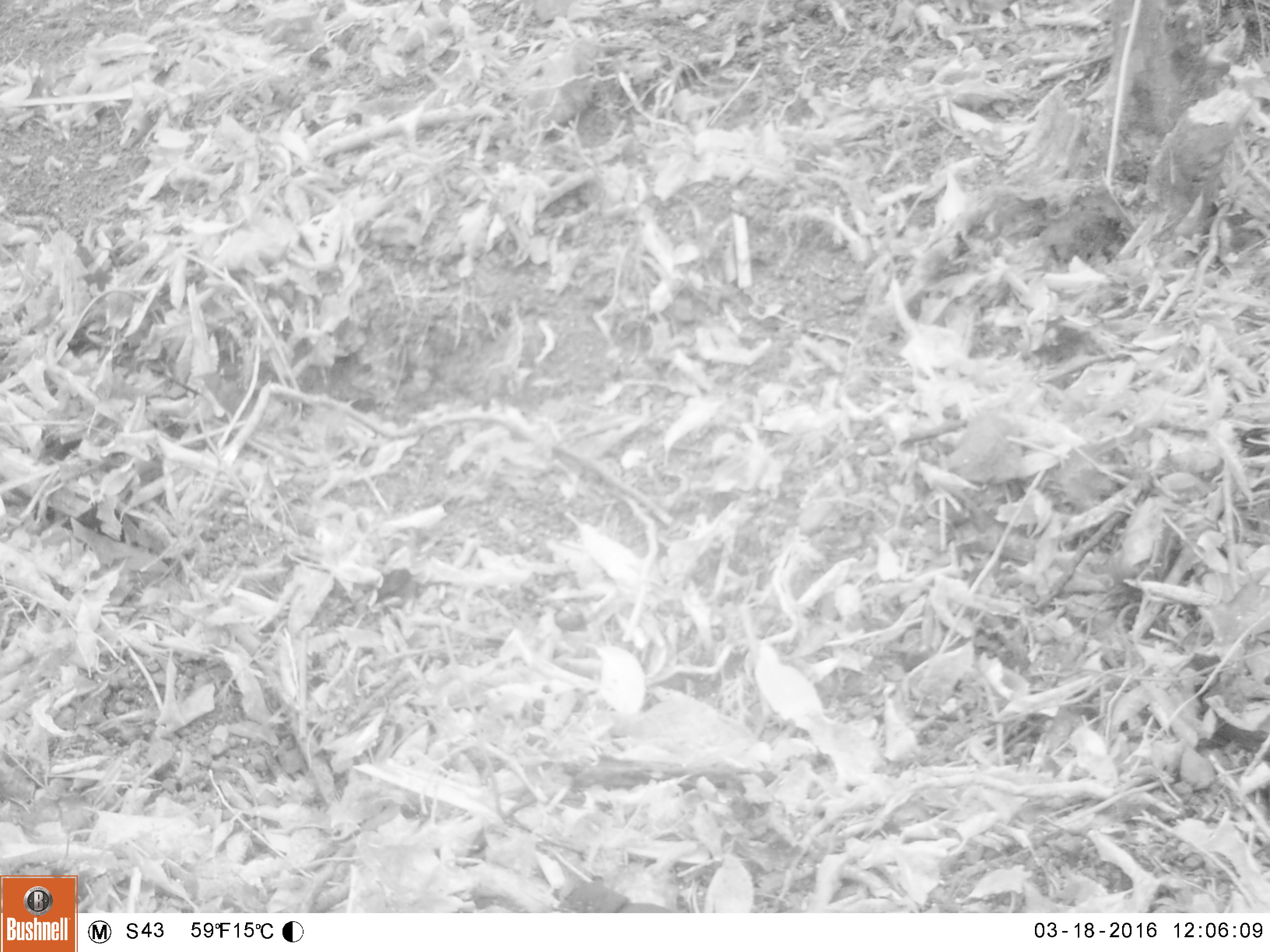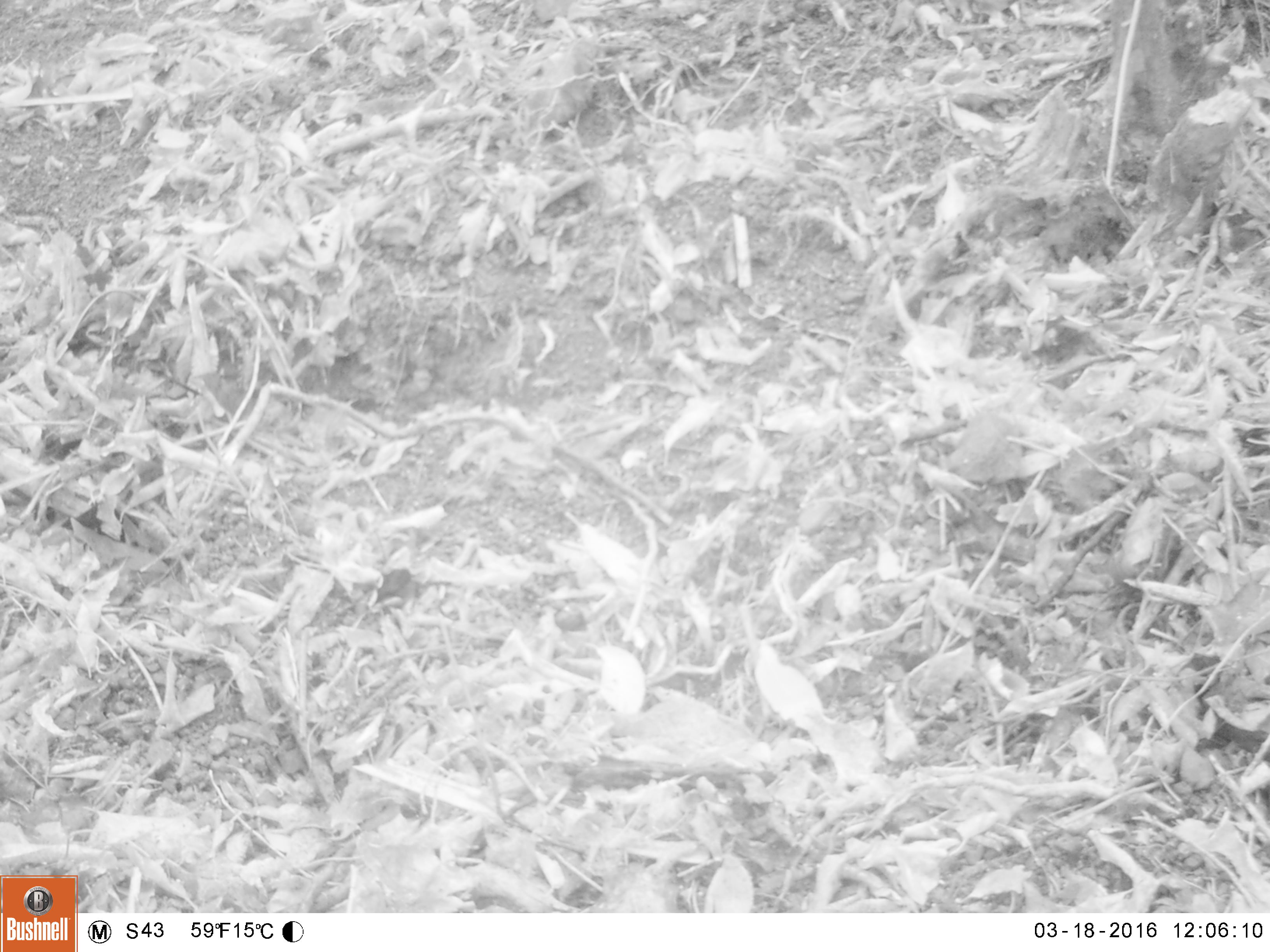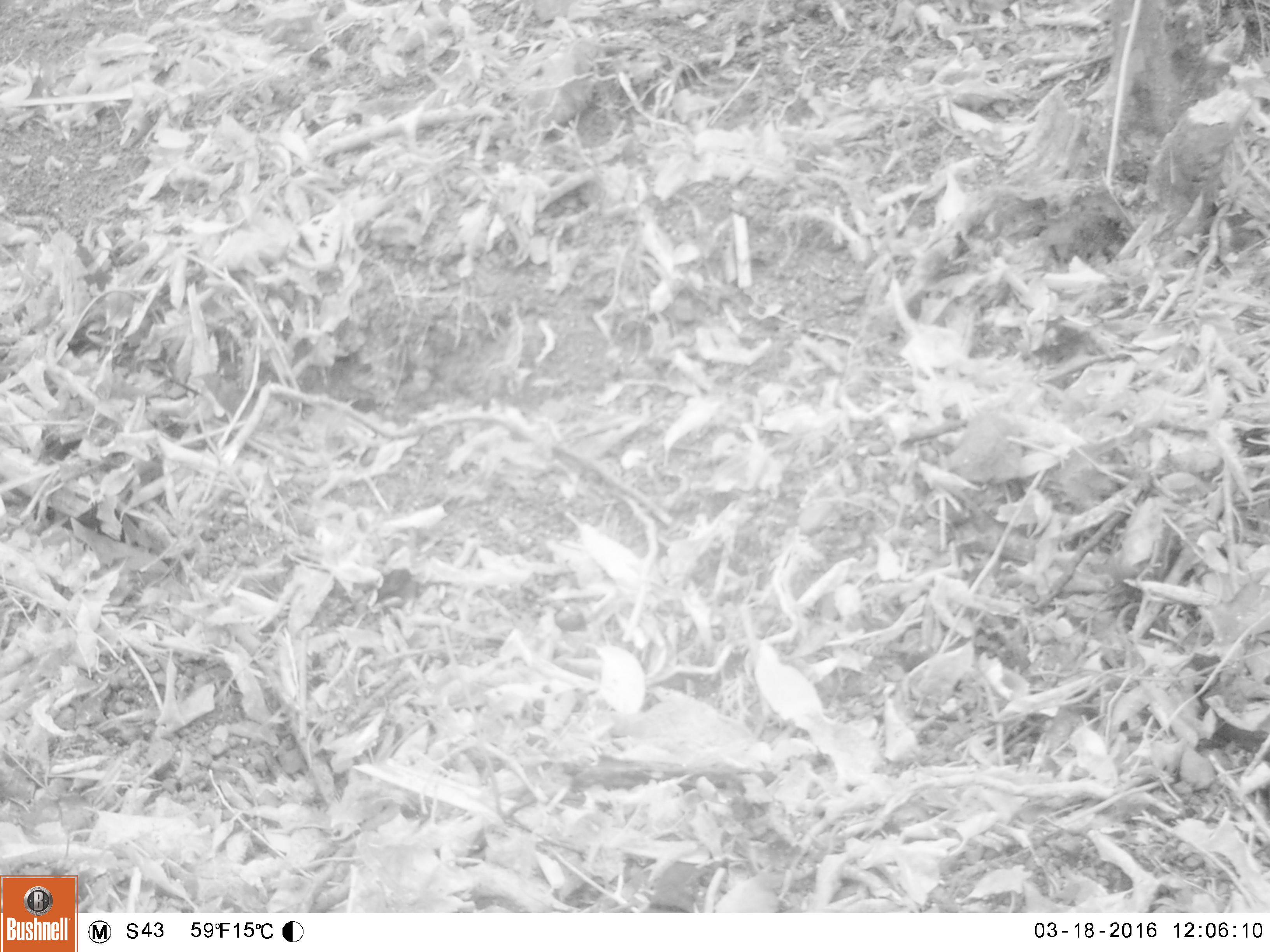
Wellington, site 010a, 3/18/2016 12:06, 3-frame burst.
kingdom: Animalia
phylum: Chordata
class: Aves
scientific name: Aves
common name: bird